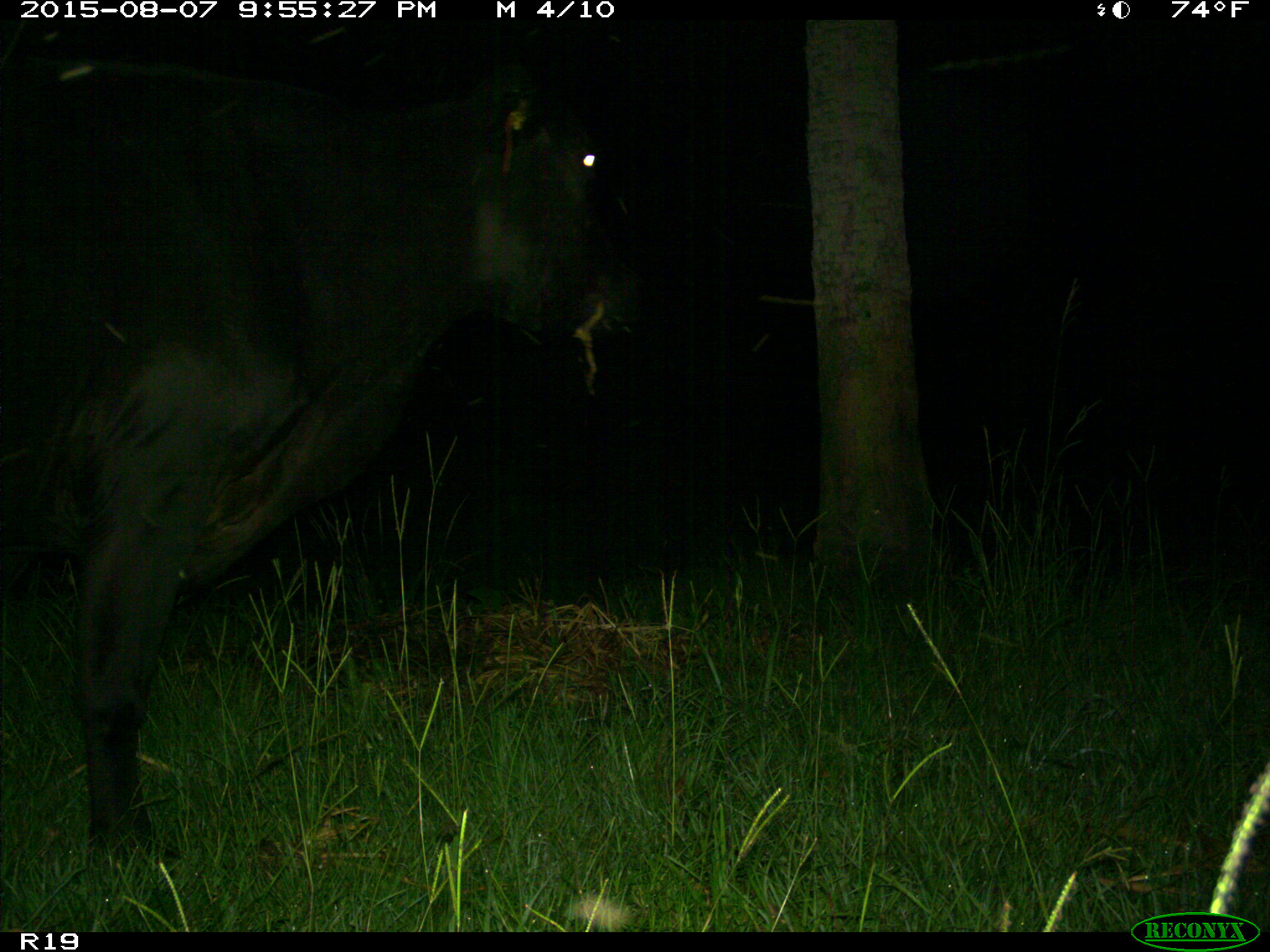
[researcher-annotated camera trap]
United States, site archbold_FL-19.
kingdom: Animalia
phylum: Chordata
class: Mammalia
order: Artiodactyla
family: Bovidae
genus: Bos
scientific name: Bos taurus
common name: domestic cow